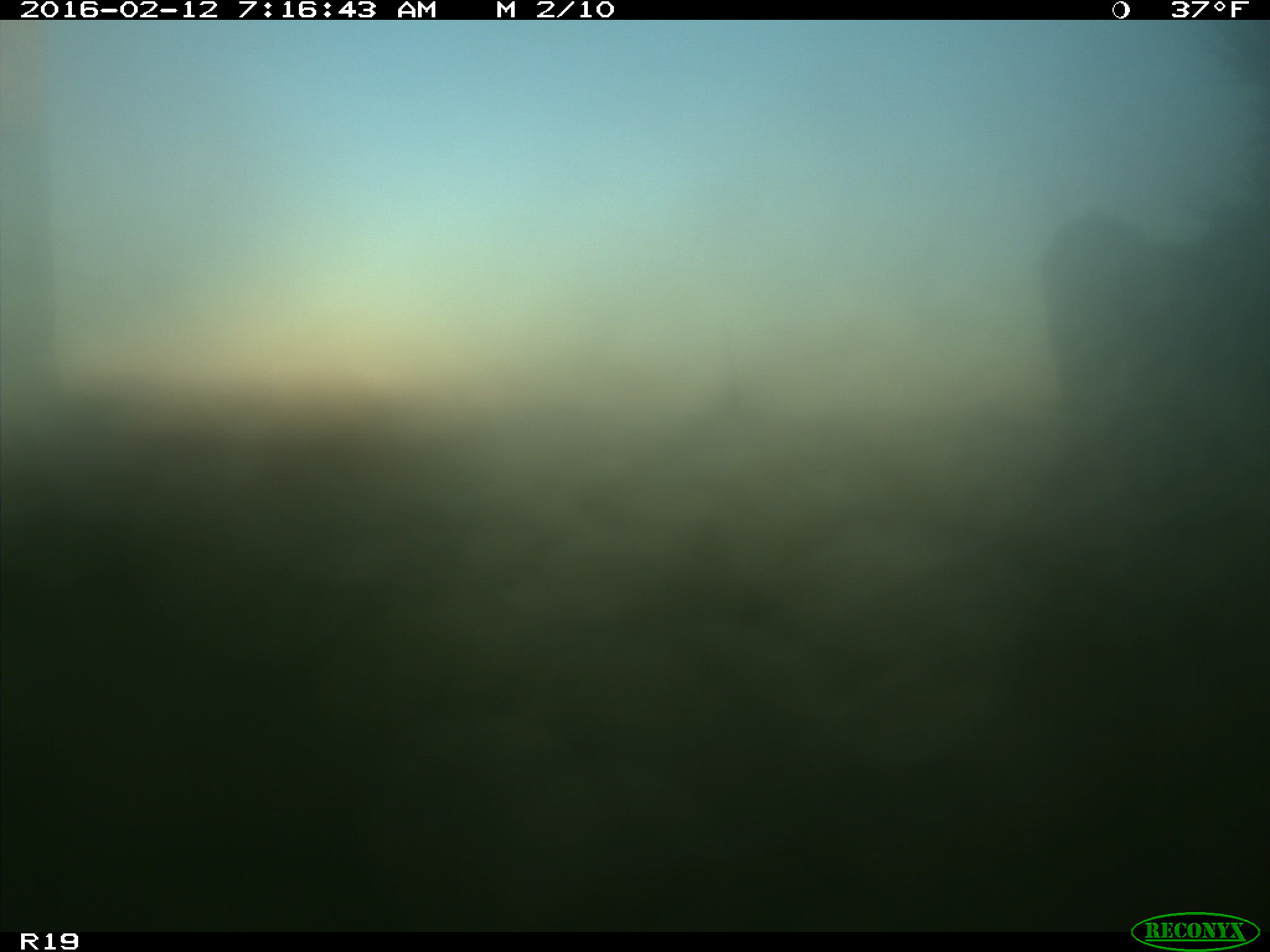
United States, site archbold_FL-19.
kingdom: Animalia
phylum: Chordata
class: Mammalia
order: Artiodactyla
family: Bovidae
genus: Bos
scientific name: Bos taurus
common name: domestic cow